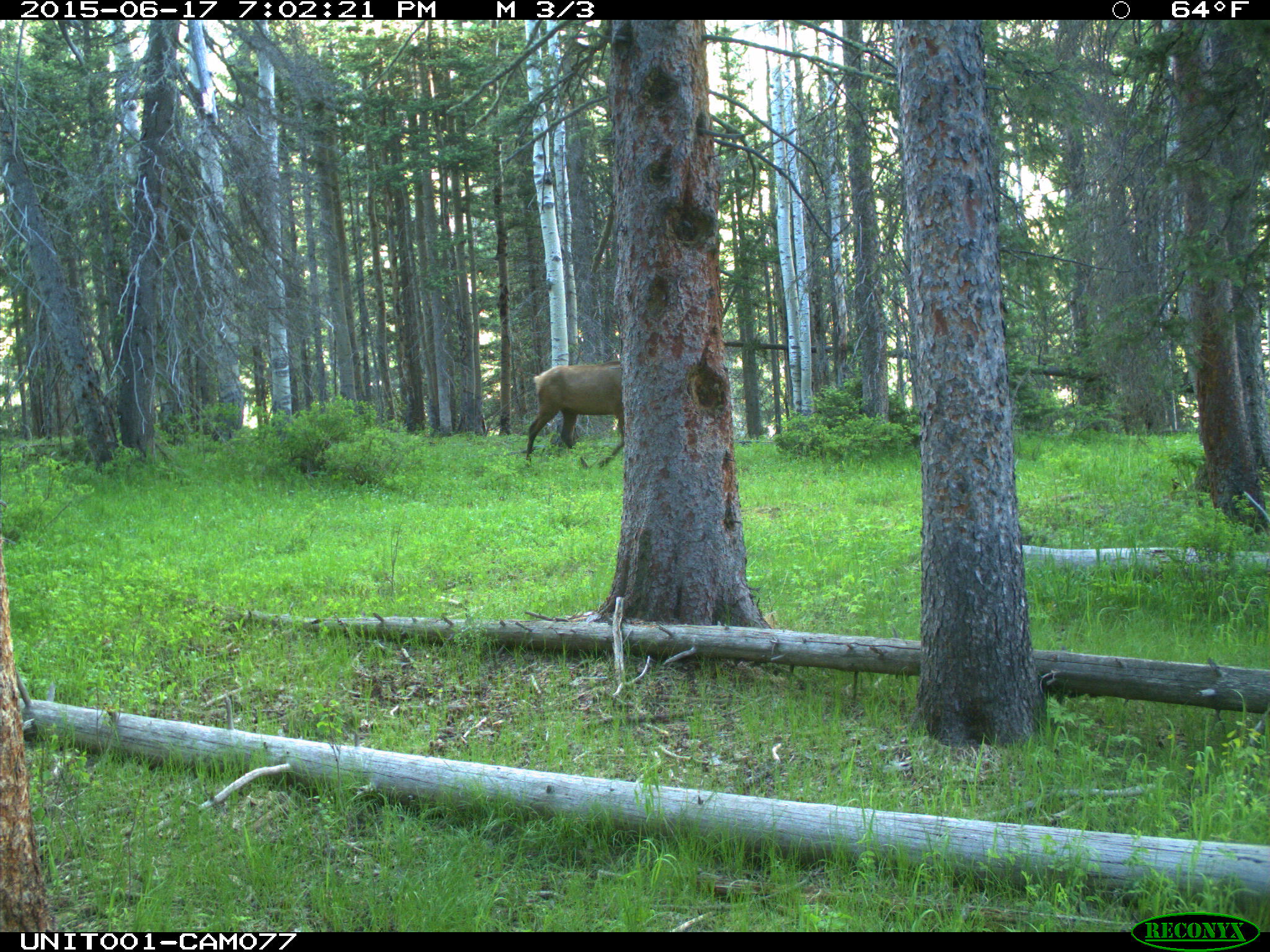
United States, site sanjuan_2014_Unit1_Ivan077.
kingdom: Animalia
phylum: Chordata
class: Mammalia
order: Artiodactyla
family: Cervidae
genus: Cervus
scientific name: Cervus elaphus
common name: red deer